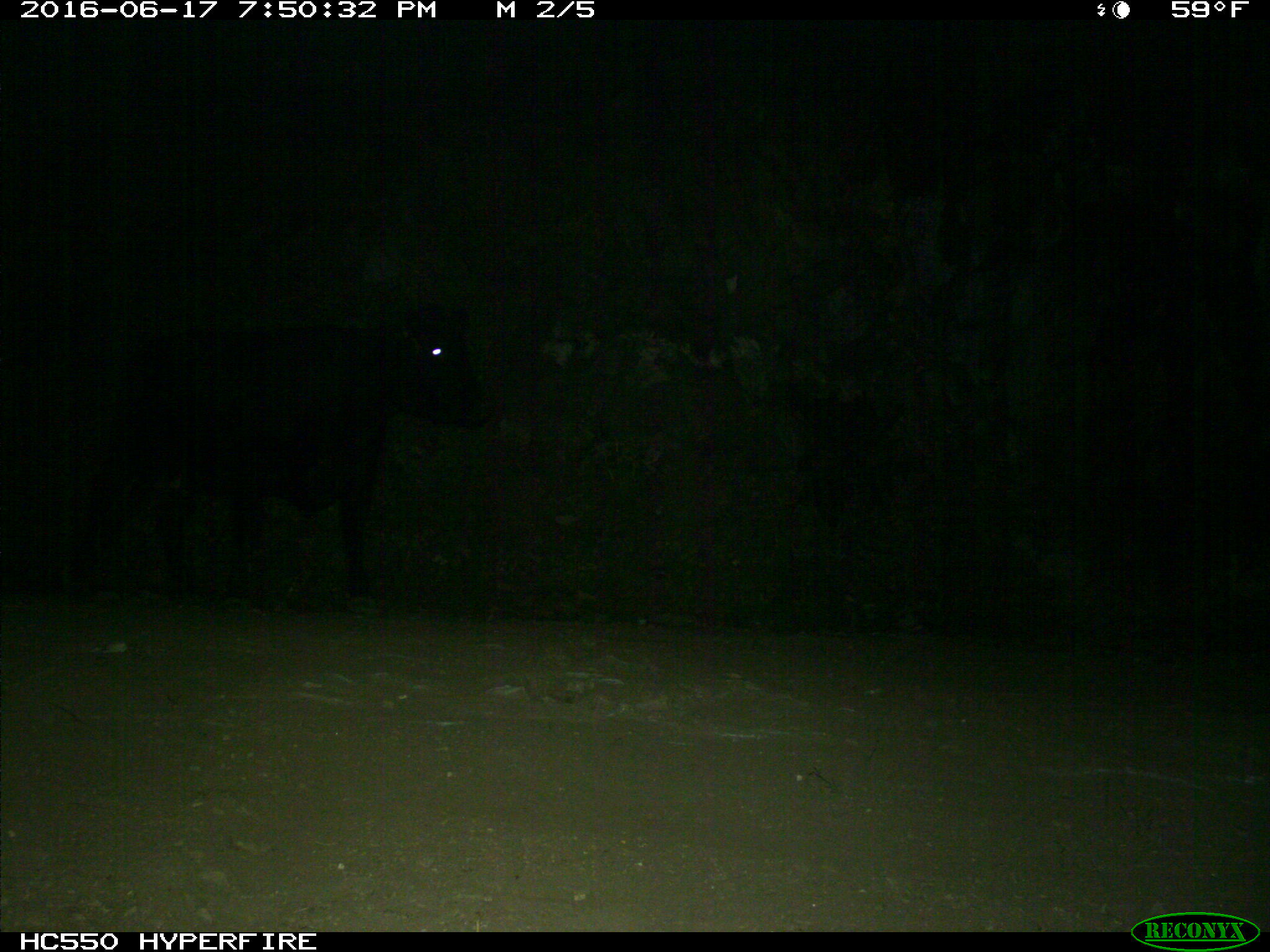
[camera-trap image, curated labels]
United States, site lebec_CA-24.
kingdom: Animalia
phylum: Chordata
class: Mammalia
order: Artiodactyla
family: Bovidae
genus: Bos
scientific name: Bos taurus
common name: domestic cow